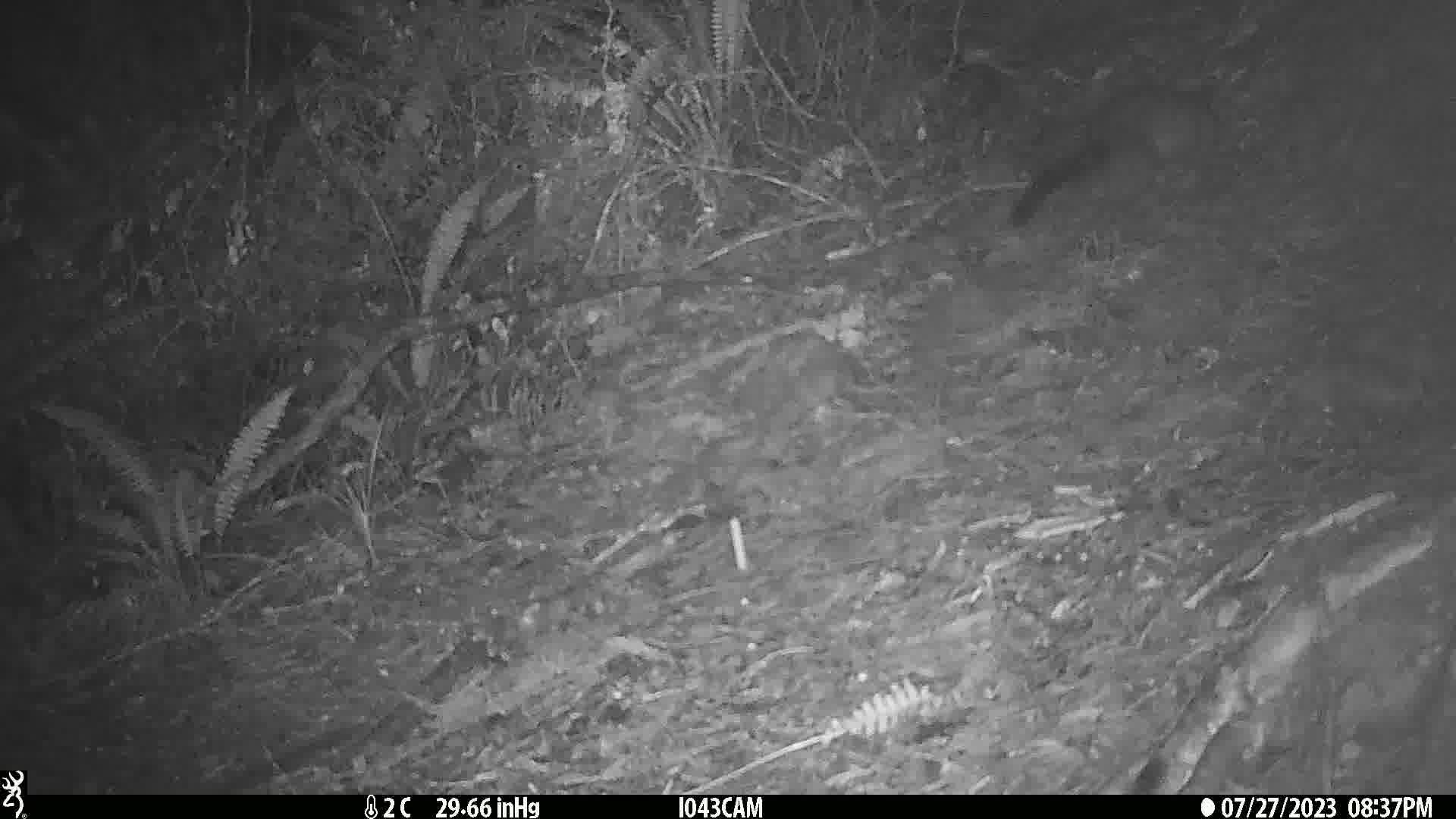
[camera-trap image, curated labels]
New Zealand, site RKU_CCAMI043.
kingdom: Animalia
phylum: Chordata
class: Mammalia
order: Diprotodontia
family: Phalangeridae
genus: Trichosurus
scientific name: Trichosurus vulpecula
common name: common brushtail possum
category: possum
Possum (common brushtail possum) (Trichosurus vulpecula).